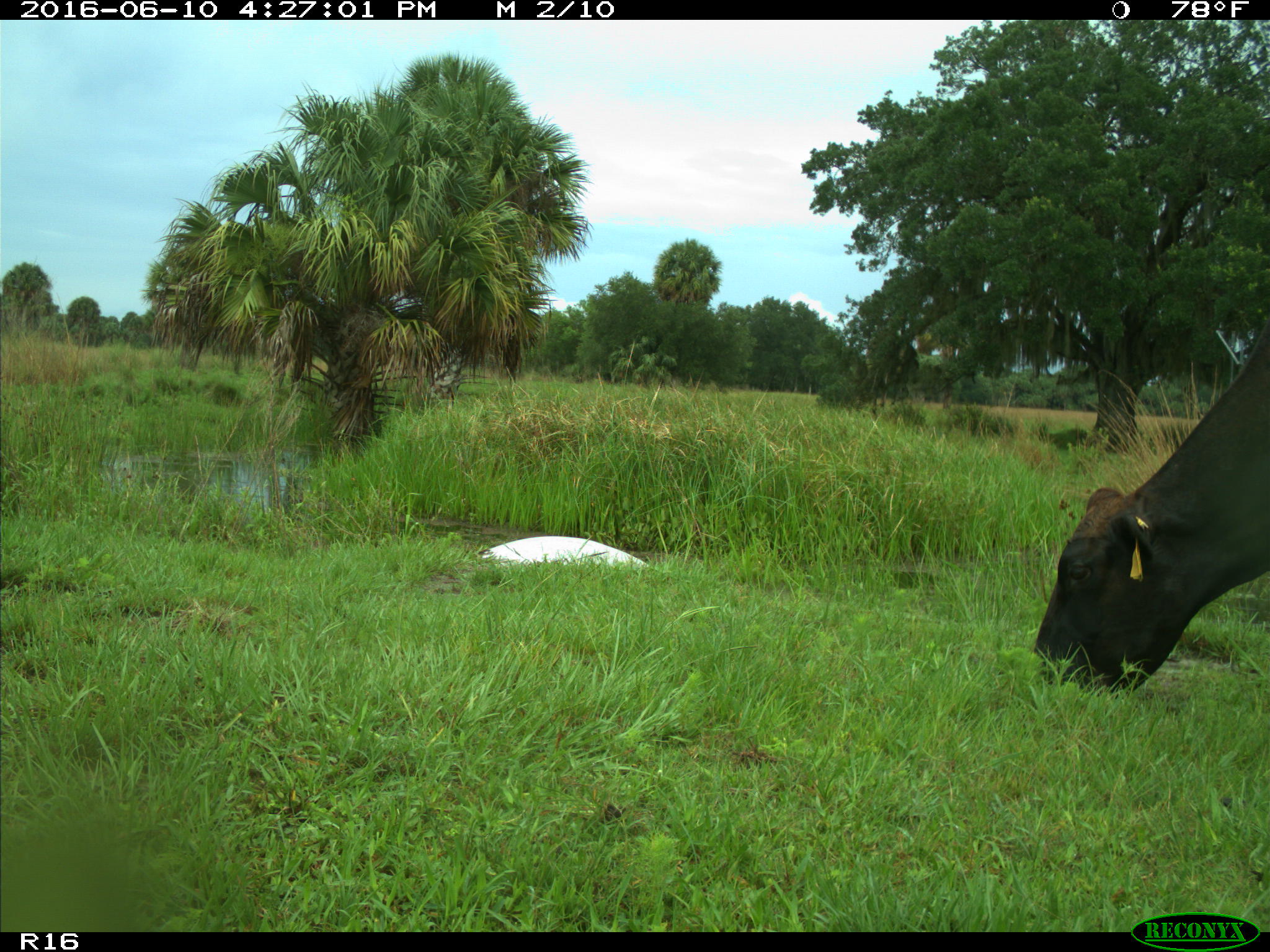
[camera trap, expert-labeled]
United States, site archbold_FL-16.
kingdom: Animalia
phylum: Chordata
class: Mammalia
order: Artiodactyla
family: Bovidae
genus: Bos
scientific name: Bos taurus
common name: domestic cow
Bos taurus (domestic cow).